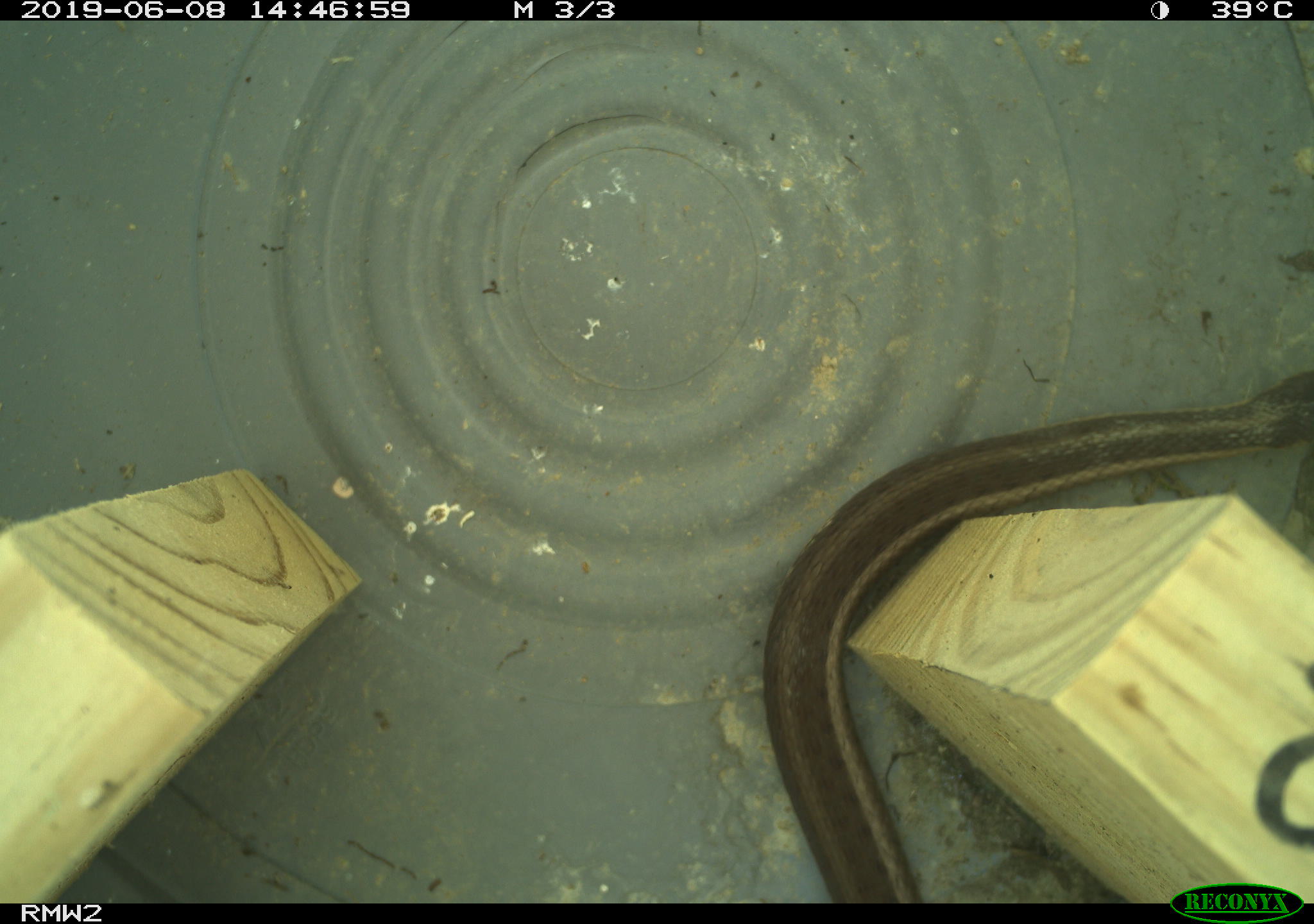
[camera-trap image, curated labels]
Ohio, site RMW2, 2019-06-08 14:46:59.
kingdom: Animalia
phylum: Chordata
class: Reptilia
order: Squamata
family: Colubridae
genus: Thamnophis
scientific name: Thamnophis sirtalis sirtalis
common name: eastern gartersnake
Eastern gartersnake (Thamnophis sirtalis sirtalis).